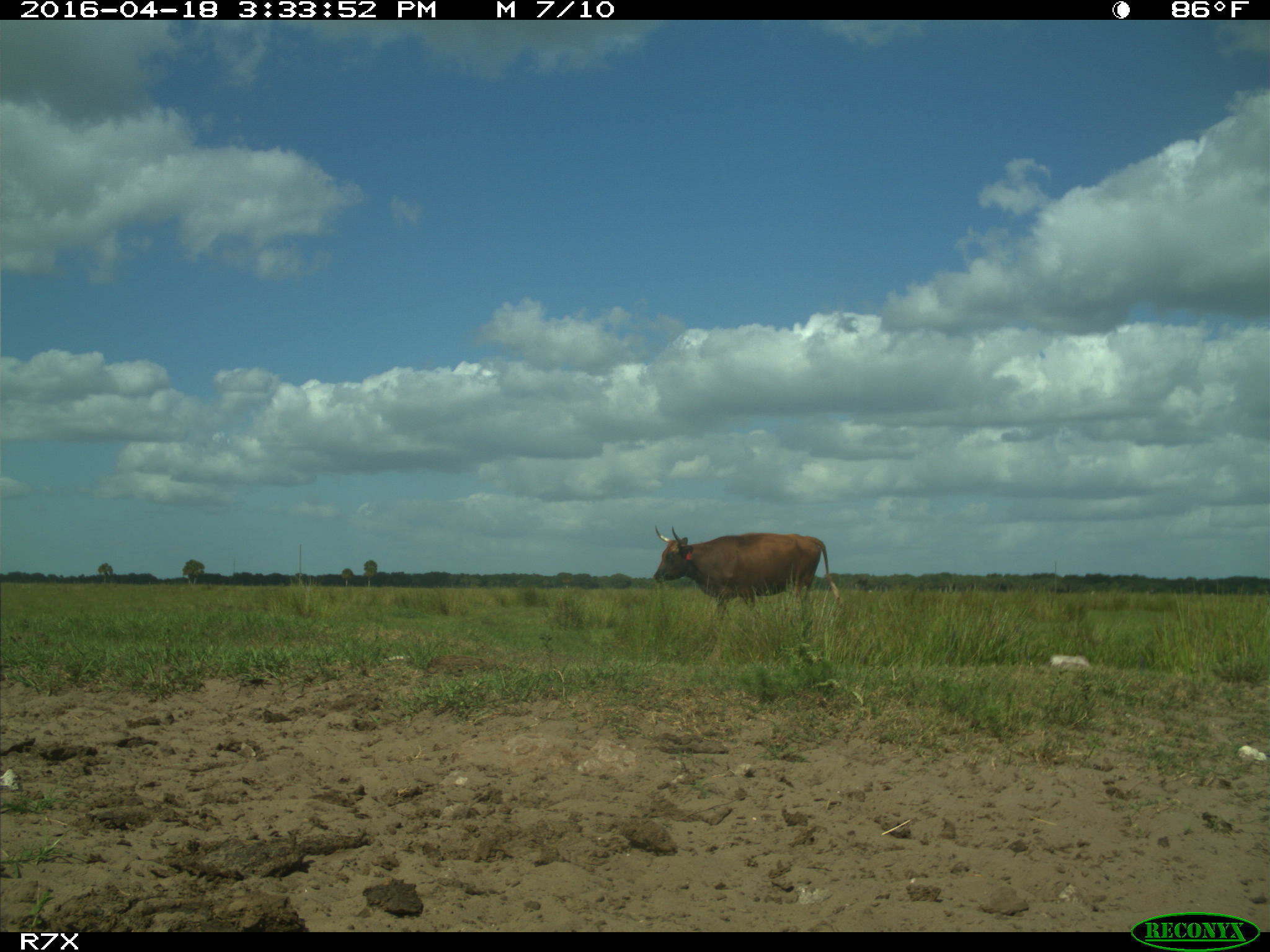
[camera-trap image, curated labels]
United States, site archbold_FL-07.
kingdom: Animalia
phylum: Chordata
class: Mammalia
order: Artiodactyla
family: Bovidae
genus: Bos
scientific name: Bos taurus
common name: domestic cow